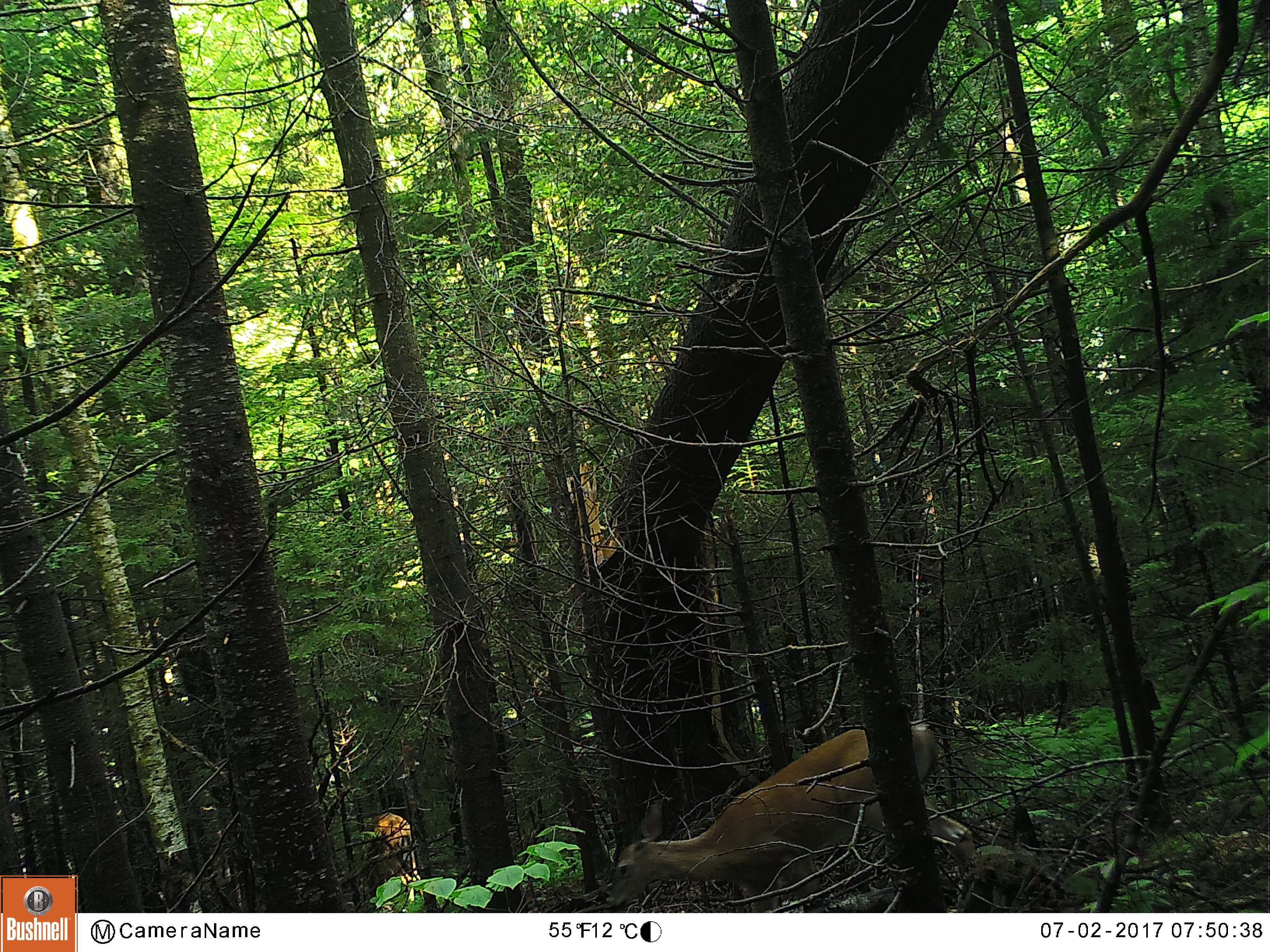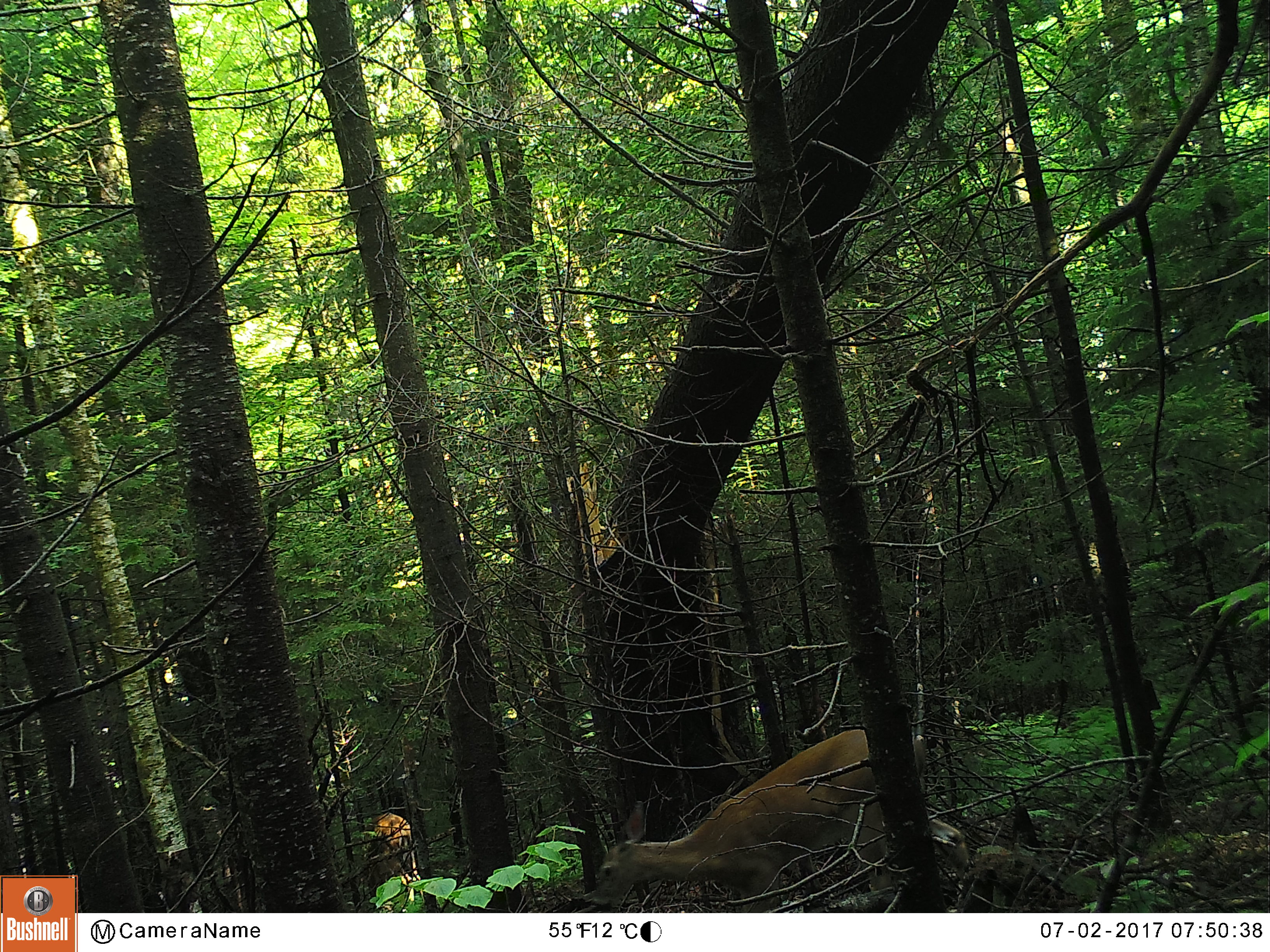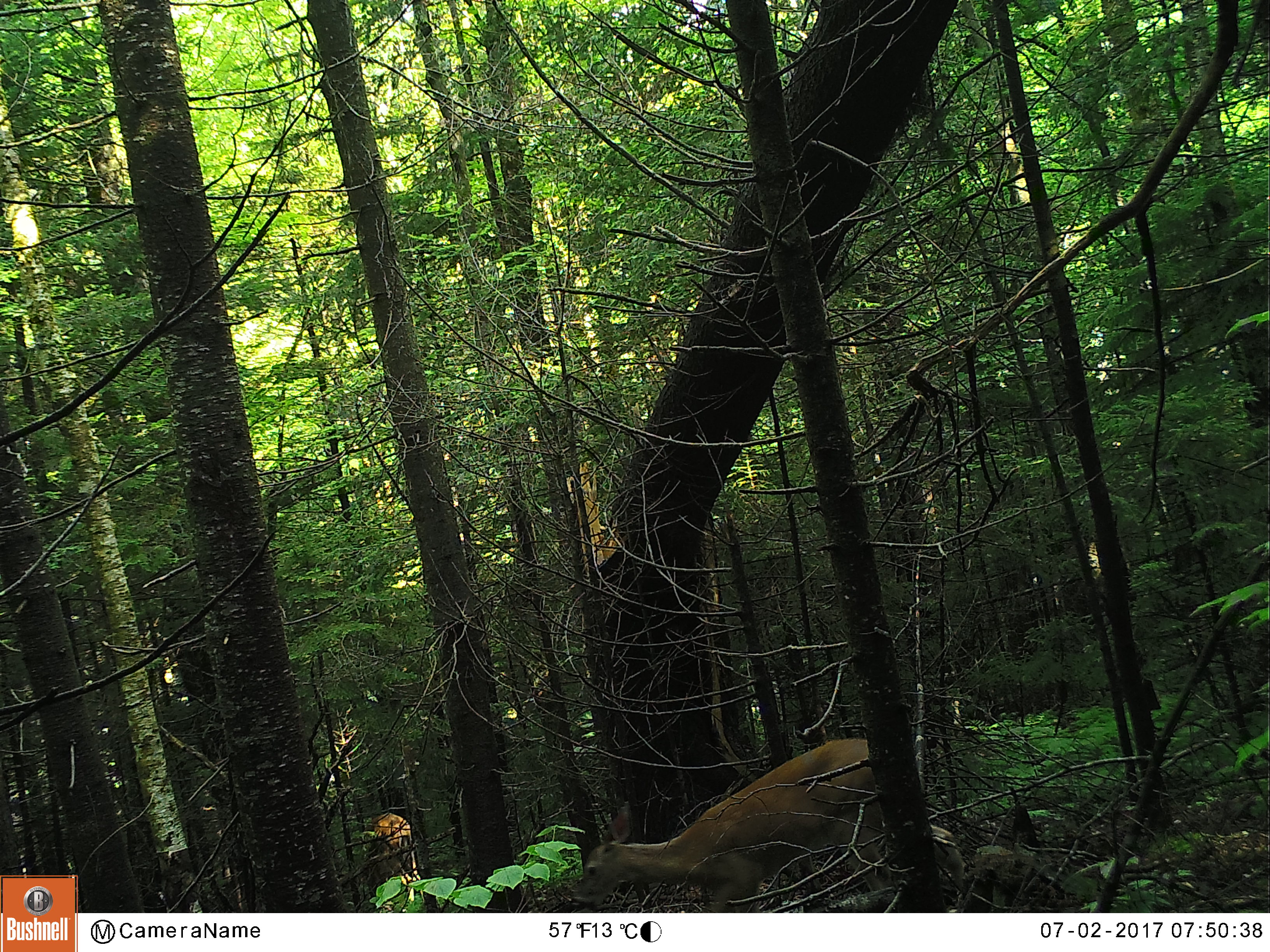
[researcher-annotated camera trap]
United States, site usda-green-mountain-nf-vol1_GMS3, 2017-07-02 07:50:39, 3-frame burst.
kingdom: Animalia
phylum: Chordata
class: Mammalia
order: Artiodactyla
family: Cervidae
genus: Odocoileus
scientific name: Odocoileus virginianus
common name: white-tailed deer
White-tailed deer (Odocoileus virginianus).